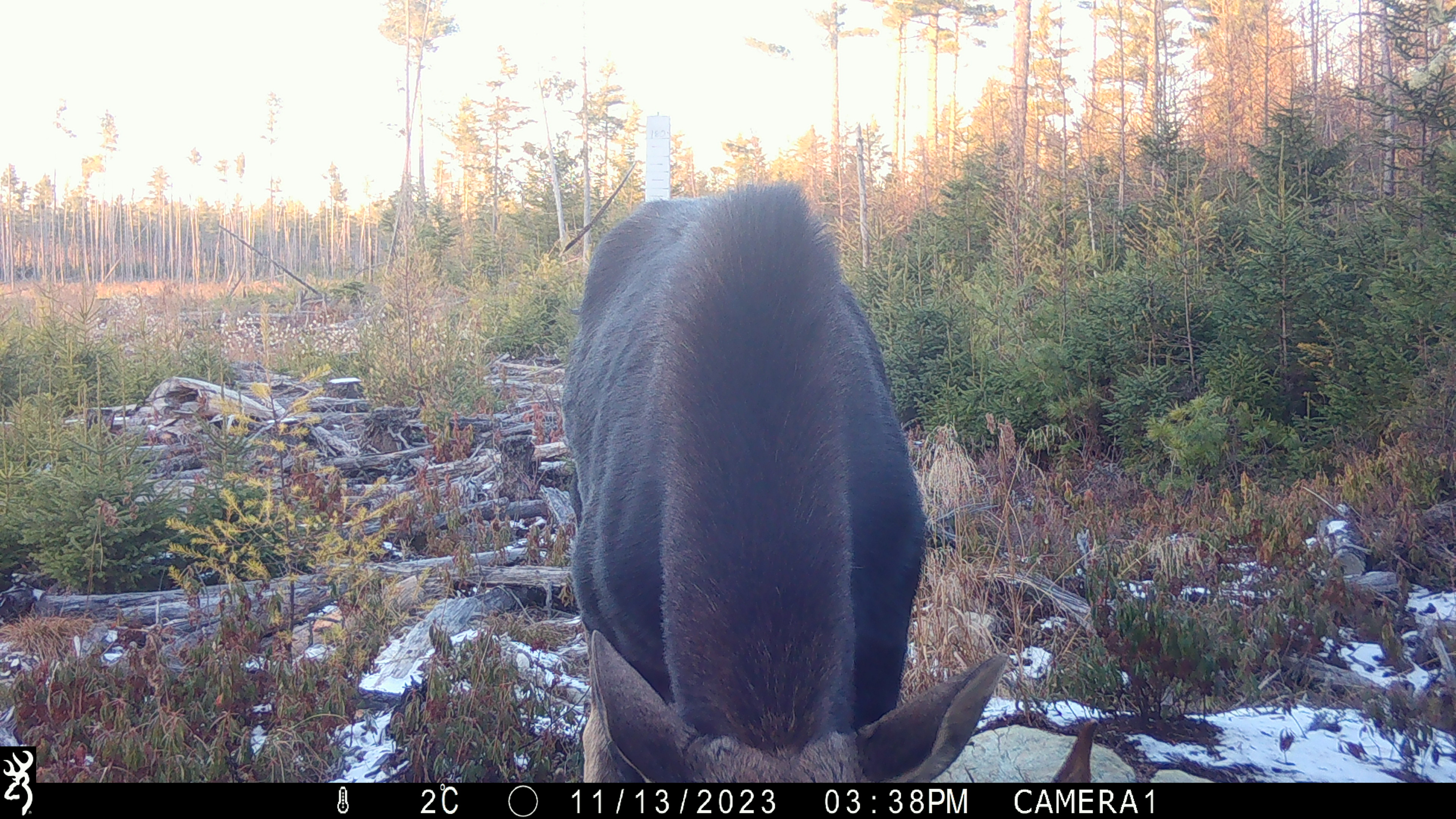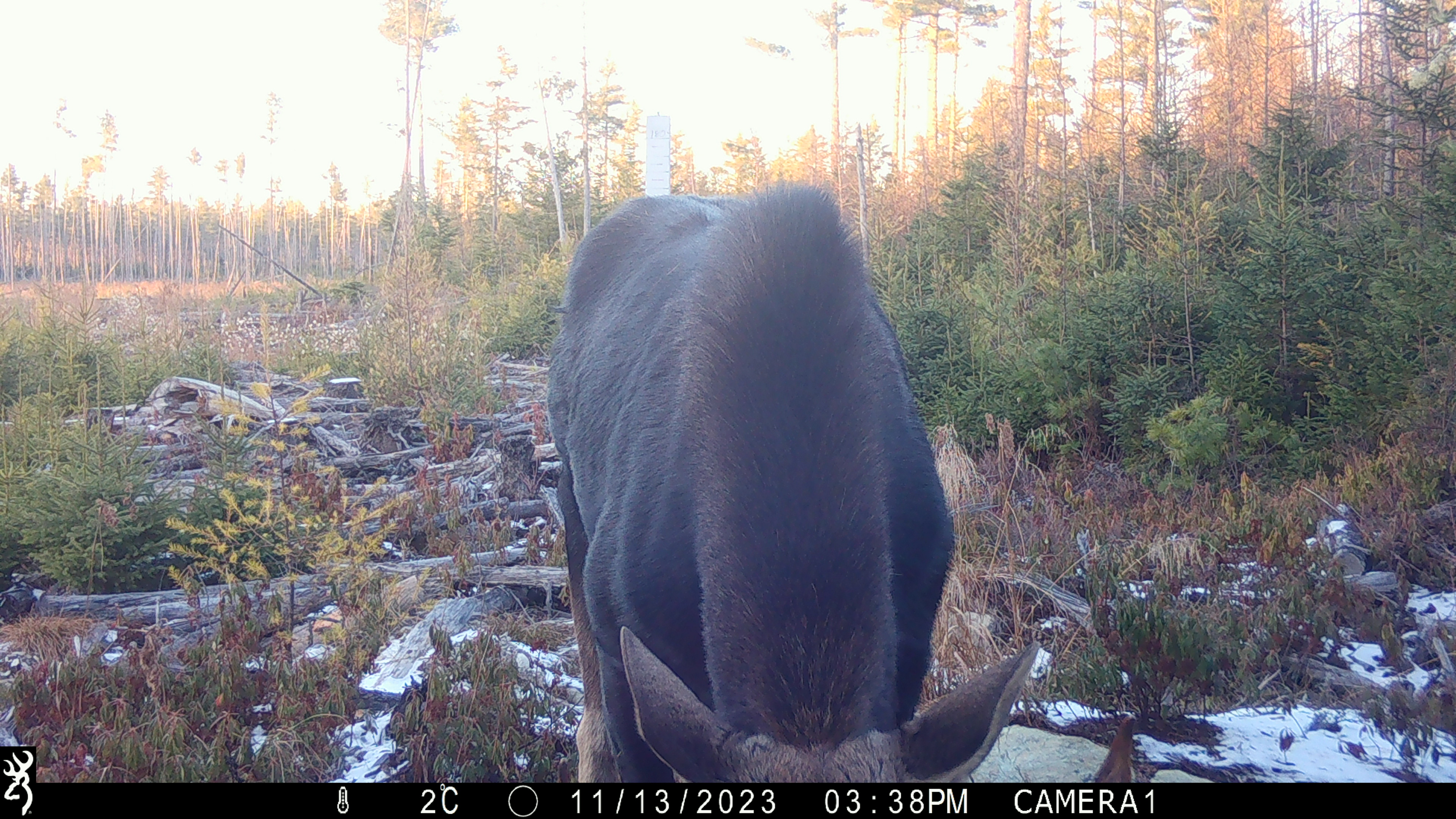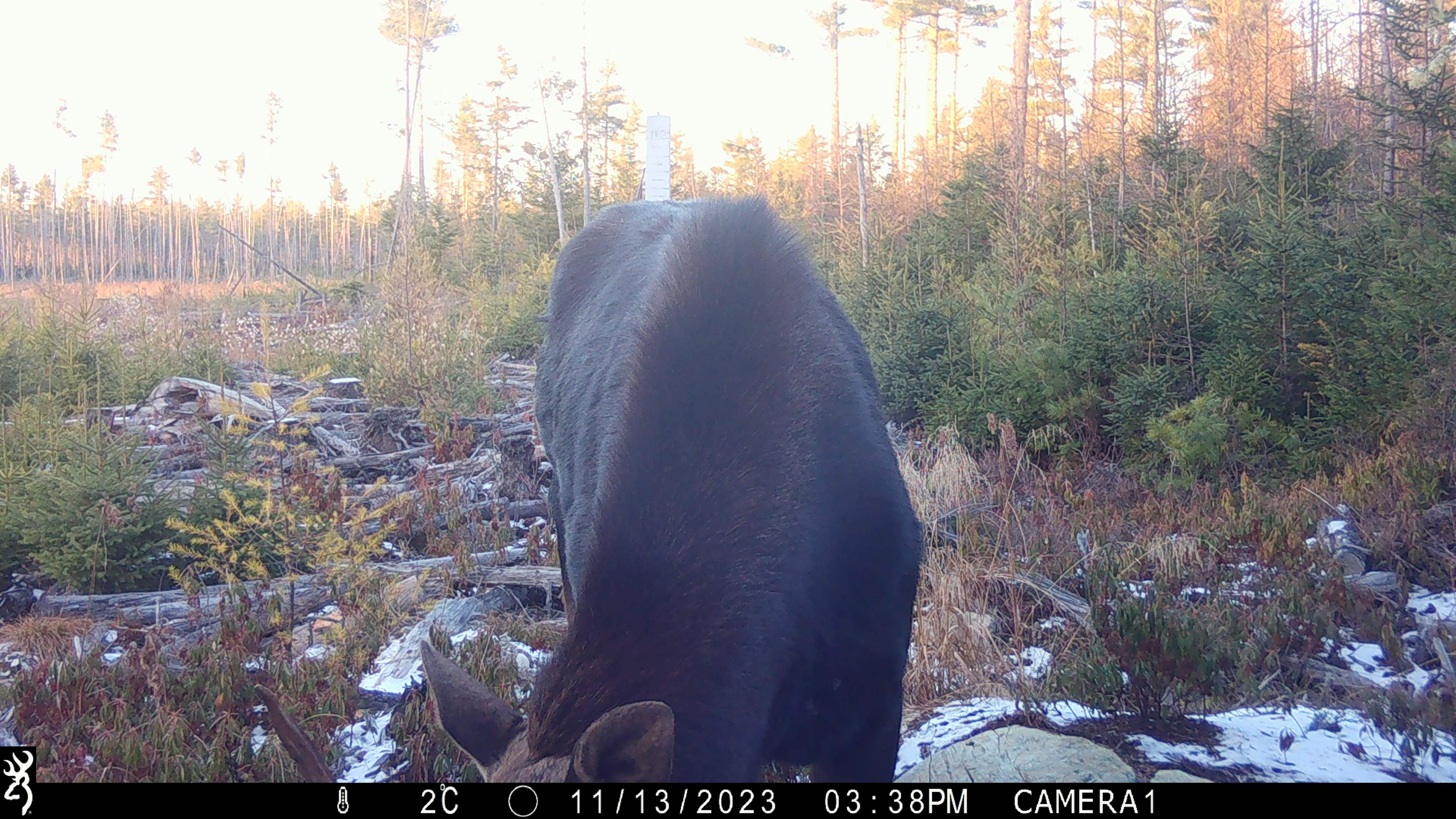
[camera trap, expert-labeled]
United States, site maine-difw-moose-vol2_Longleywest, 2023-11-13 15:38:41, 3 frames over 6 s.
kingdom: Animalia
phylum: Chordata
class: Mammalia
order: Artiodactyla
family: Cervidae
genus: Alces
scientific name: Alces alces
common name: moose